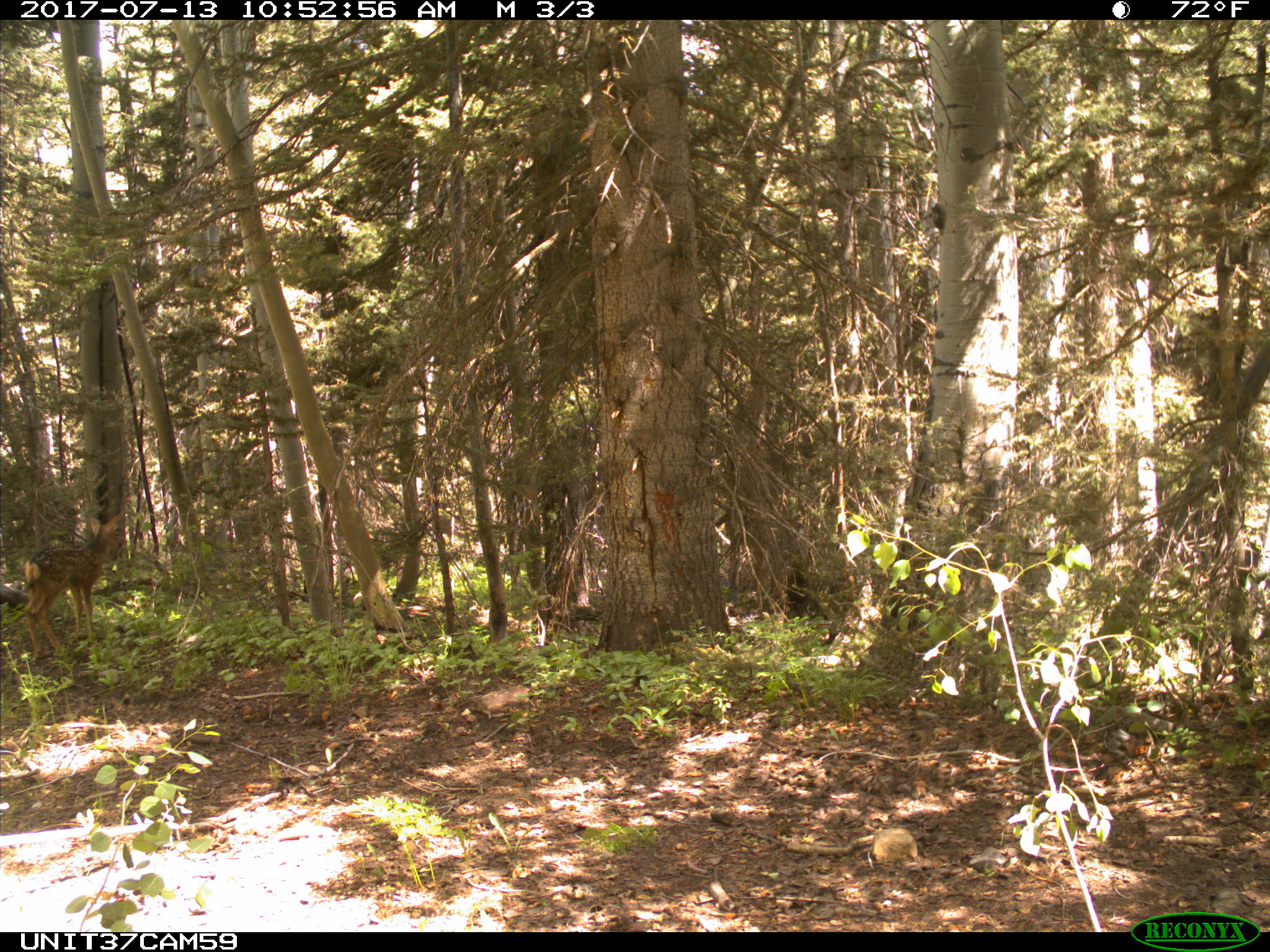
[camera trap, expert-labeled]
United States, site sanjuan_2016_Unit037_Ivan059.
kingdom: Animalia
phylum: Chordata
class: Mammalia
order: Artiodactyla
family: Cervidae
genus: Odocoileus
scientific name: Odocoileus hemionus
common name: mule deer